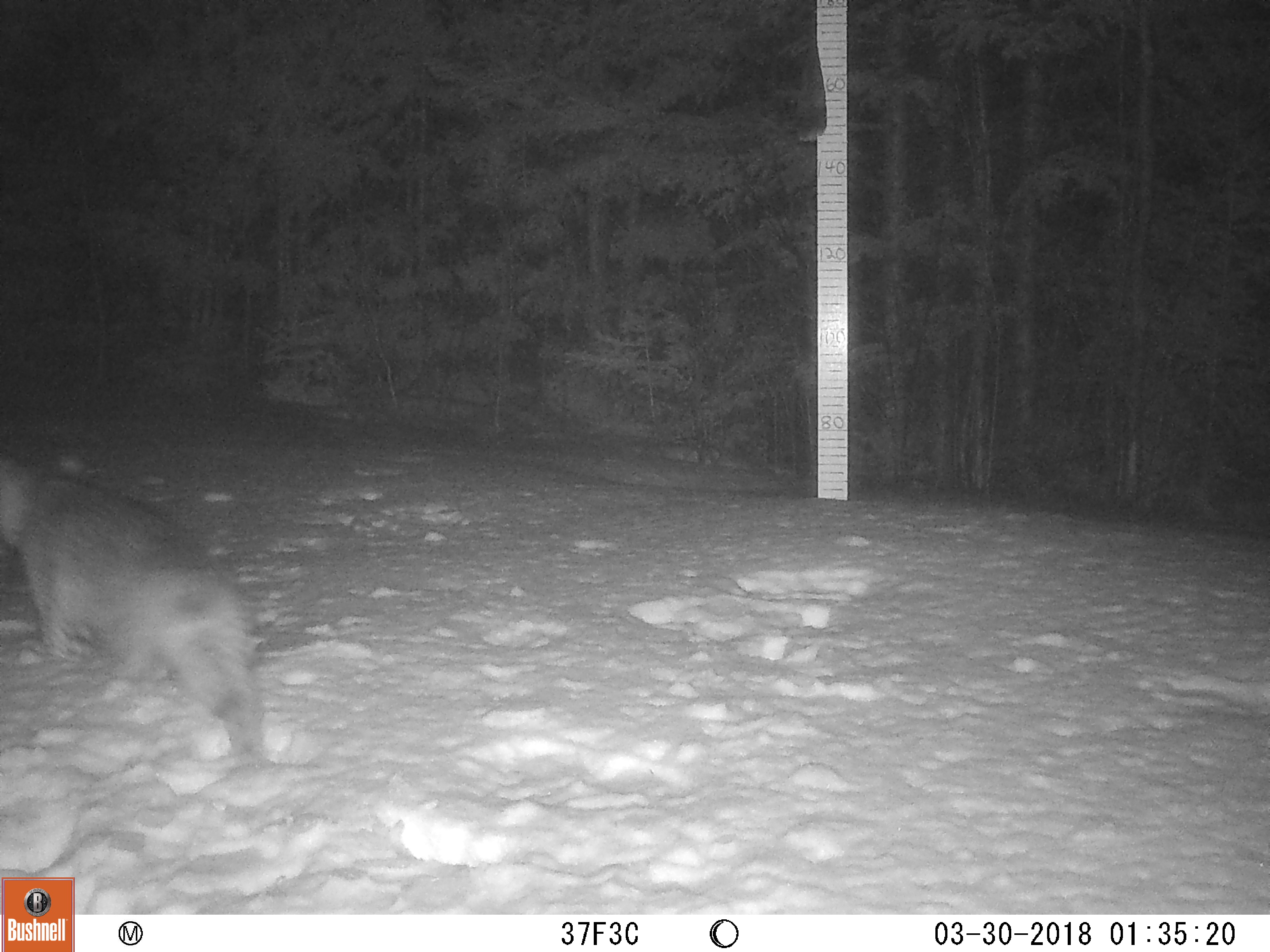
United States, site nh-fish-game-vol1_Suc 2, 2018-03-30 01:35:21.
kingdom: Animalia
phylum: Chordata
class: Mammalia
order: Carnivora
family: Felidae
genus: Lynx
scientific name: Lynx rufus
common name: bobcat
Bobcat (Lynx rufus).